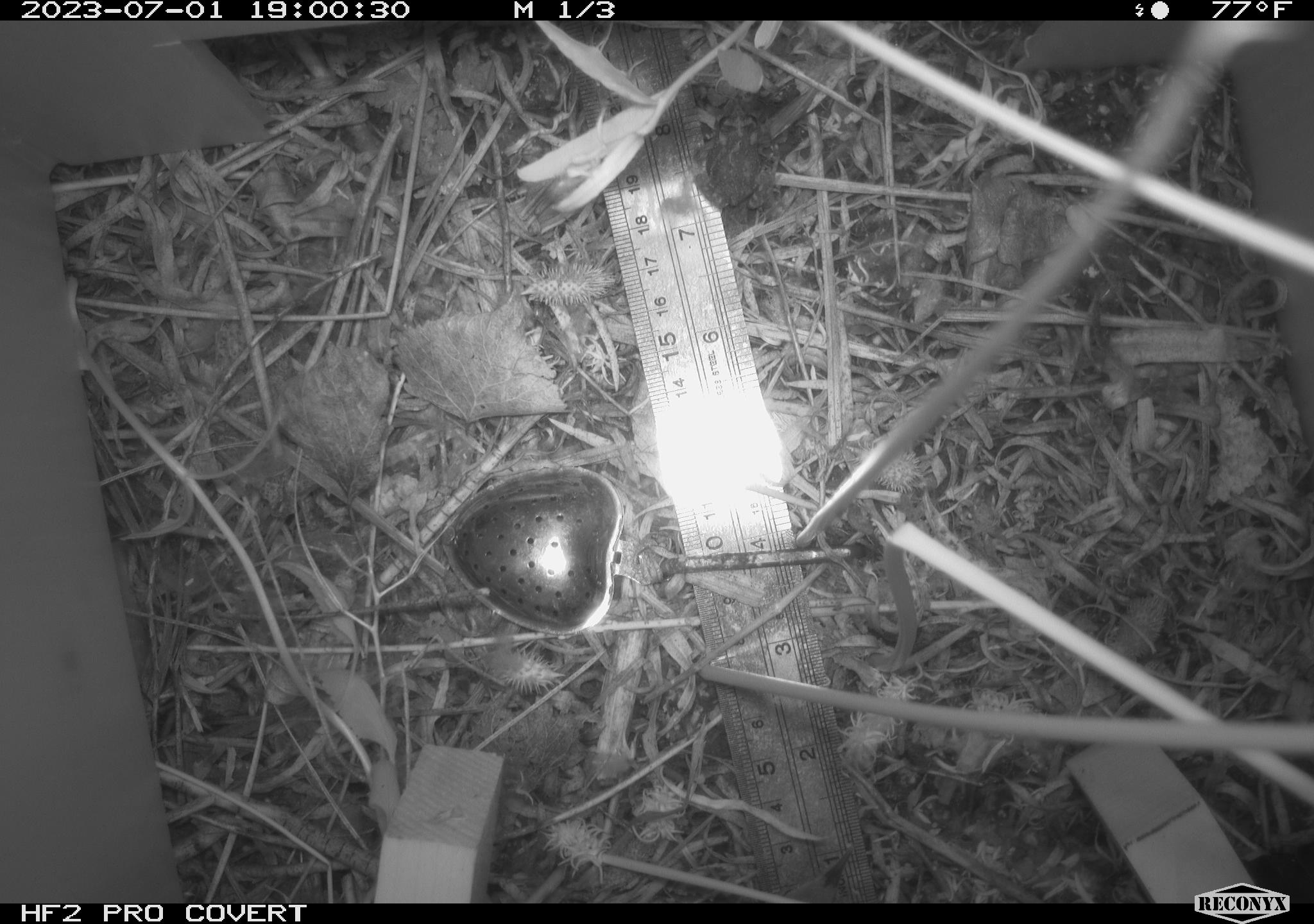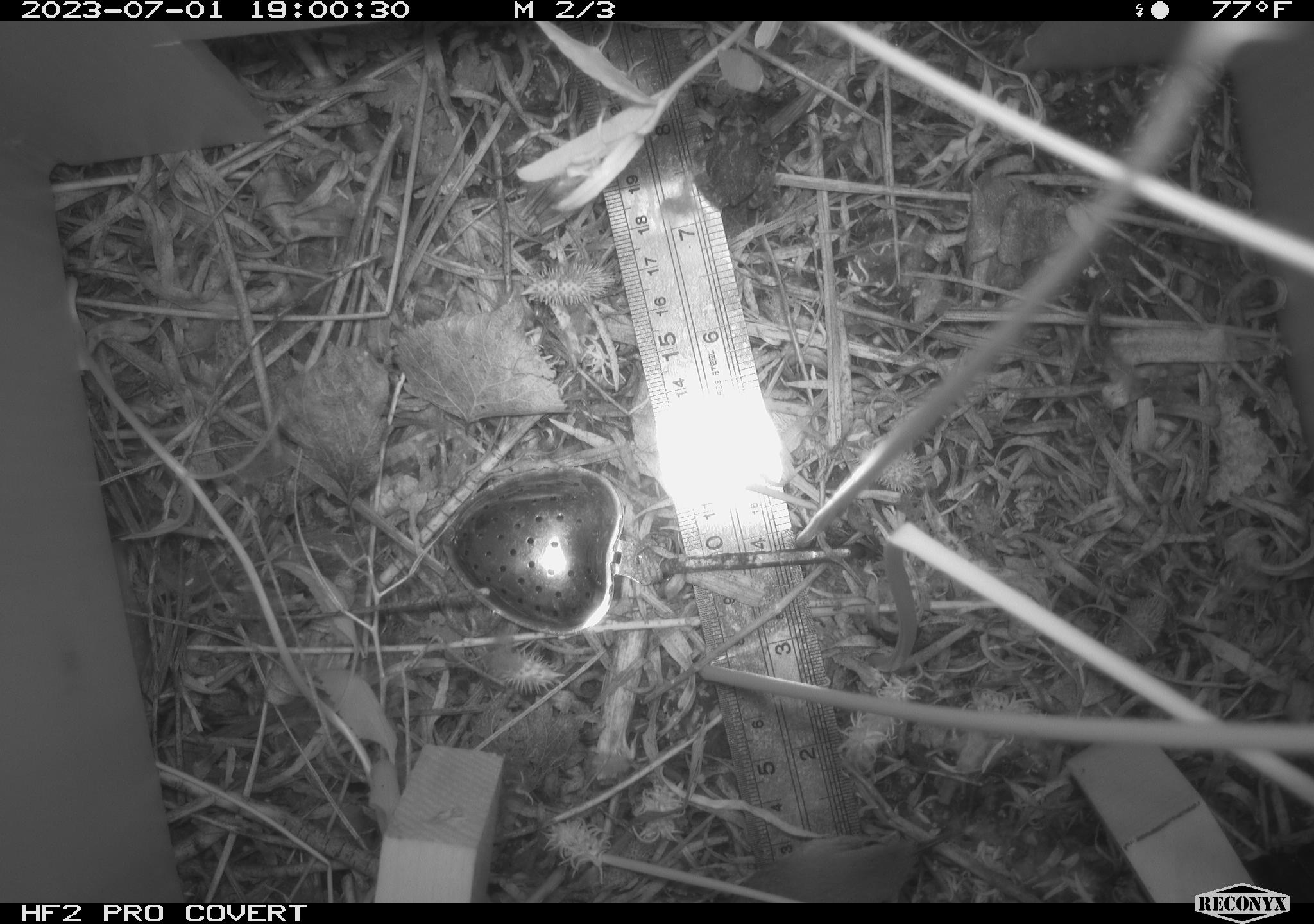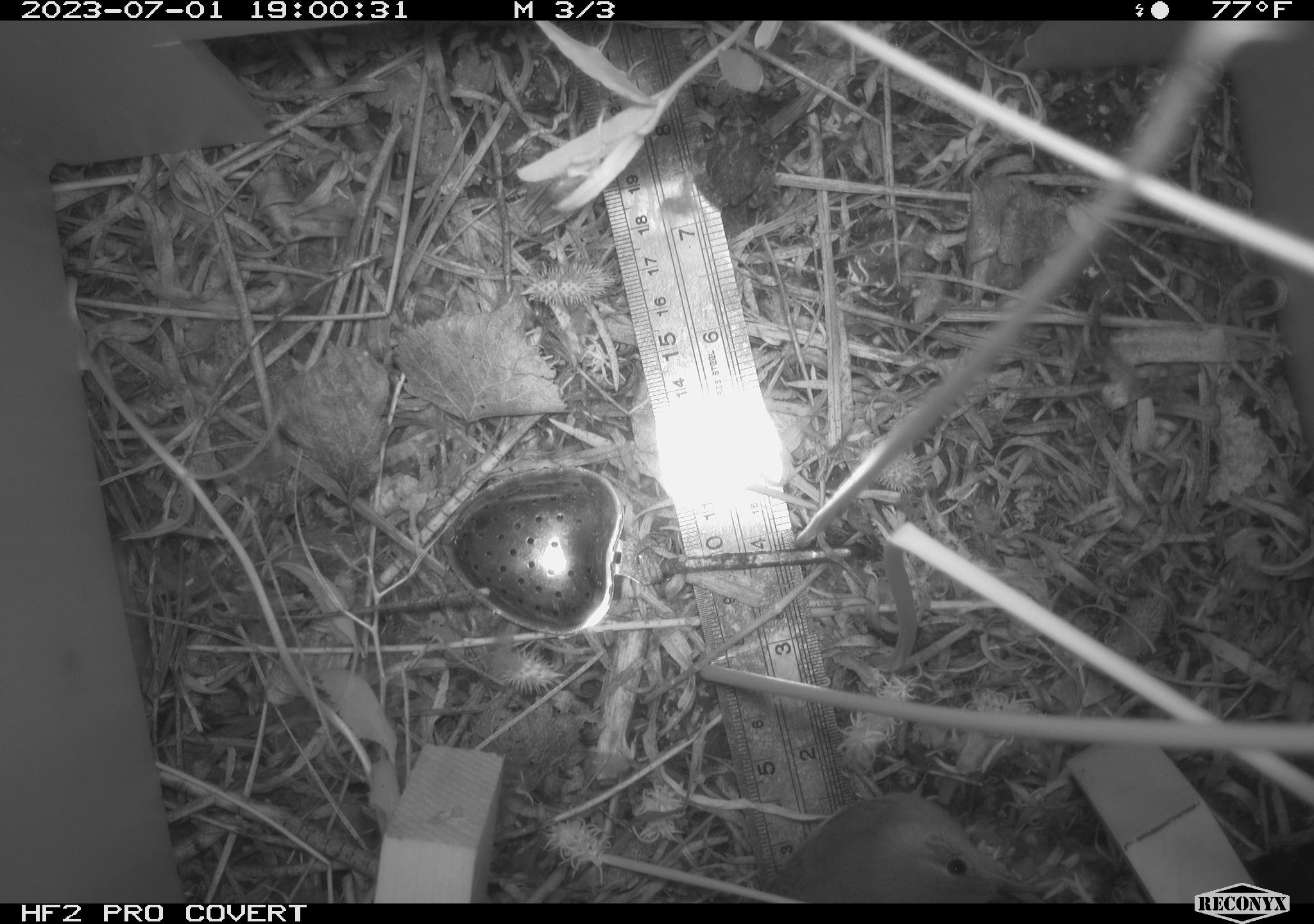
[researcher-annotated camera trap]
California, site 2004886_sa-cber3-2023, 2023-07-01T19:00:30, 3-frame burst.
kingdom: Animalia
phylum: Chordata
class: Amphibia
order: Anura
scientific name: Anura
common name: frogs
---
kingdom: Animalia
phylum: Chordata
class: Aves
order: Passeriformes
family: Troglodytidae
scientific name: Troglodytidae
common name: wren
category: troglodytidae family